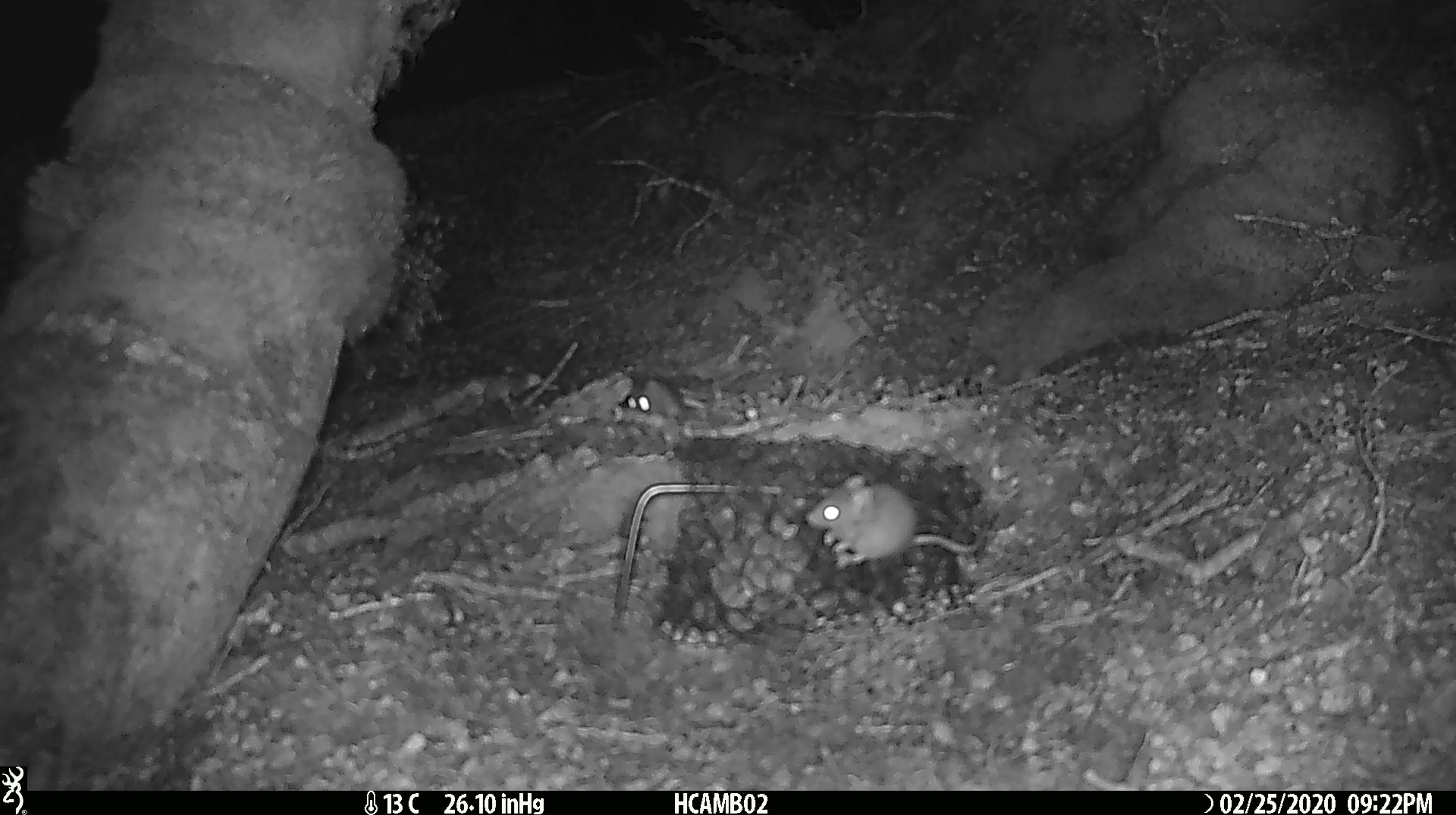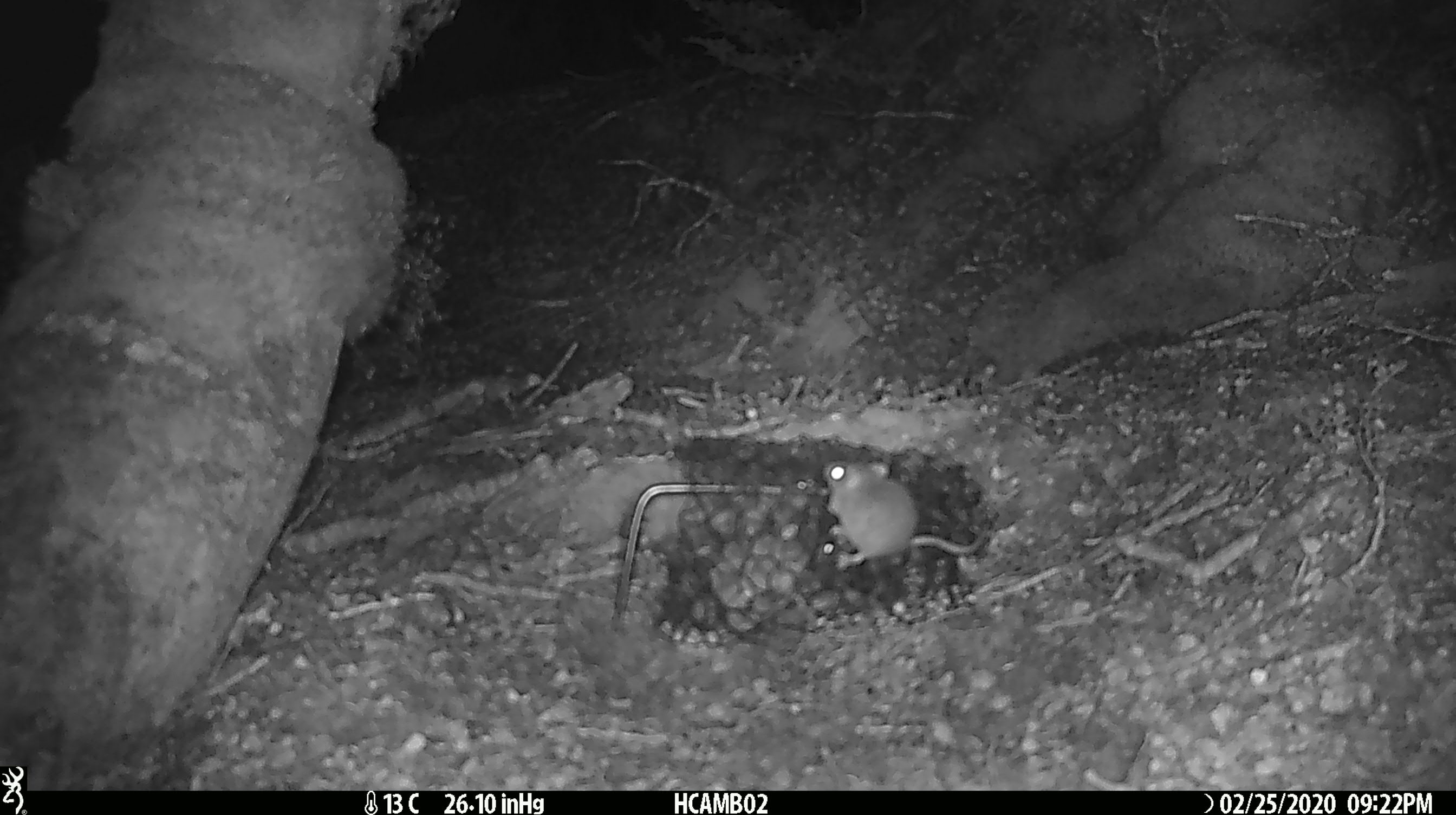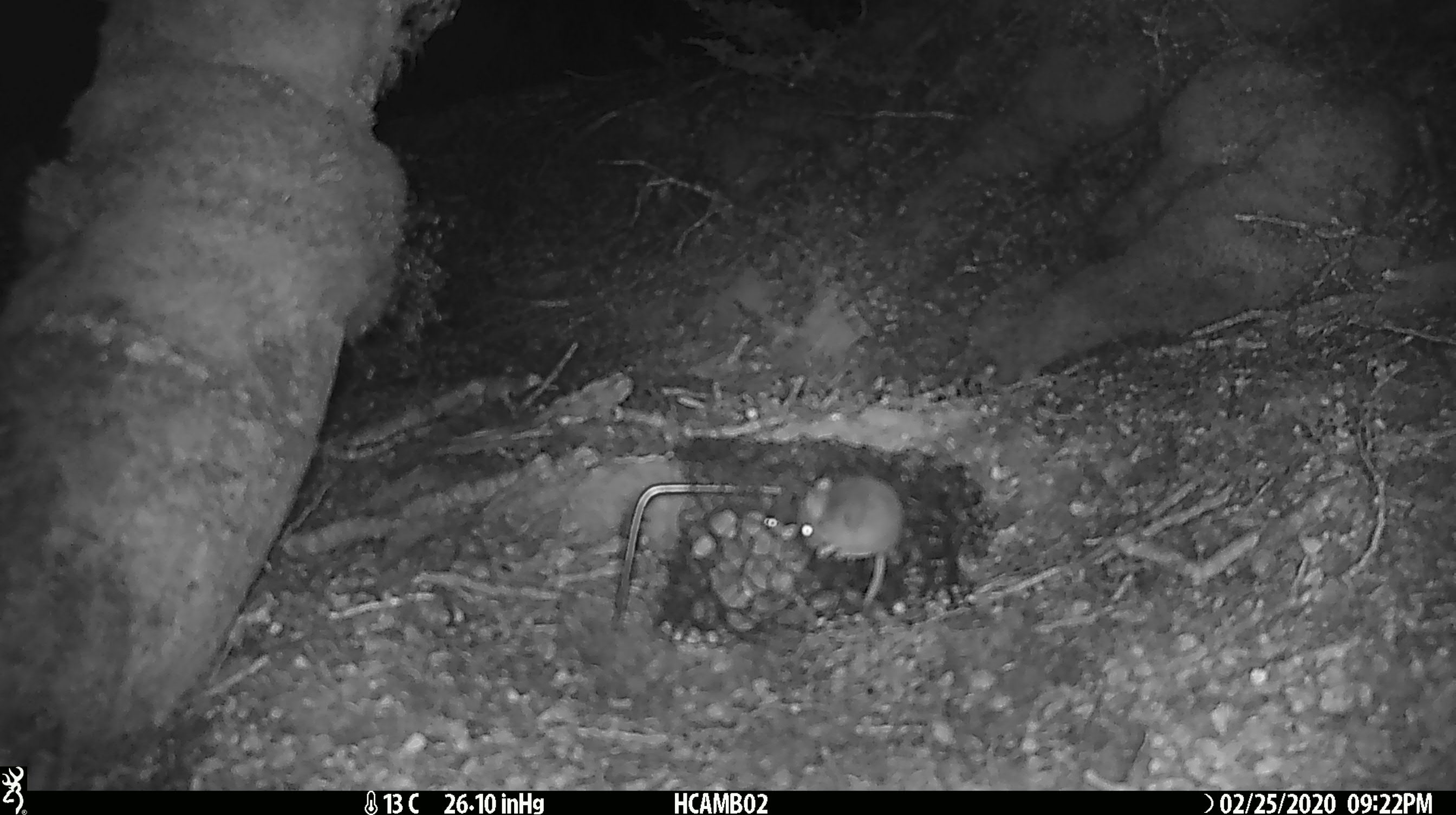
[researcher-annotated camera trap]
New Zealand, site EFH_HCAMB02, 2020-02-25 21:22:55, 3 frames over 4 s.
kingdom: Animalia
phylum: Chordata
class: Mammalia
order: Rodentia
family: Muridae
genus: Mus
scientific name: Mus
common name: mouse